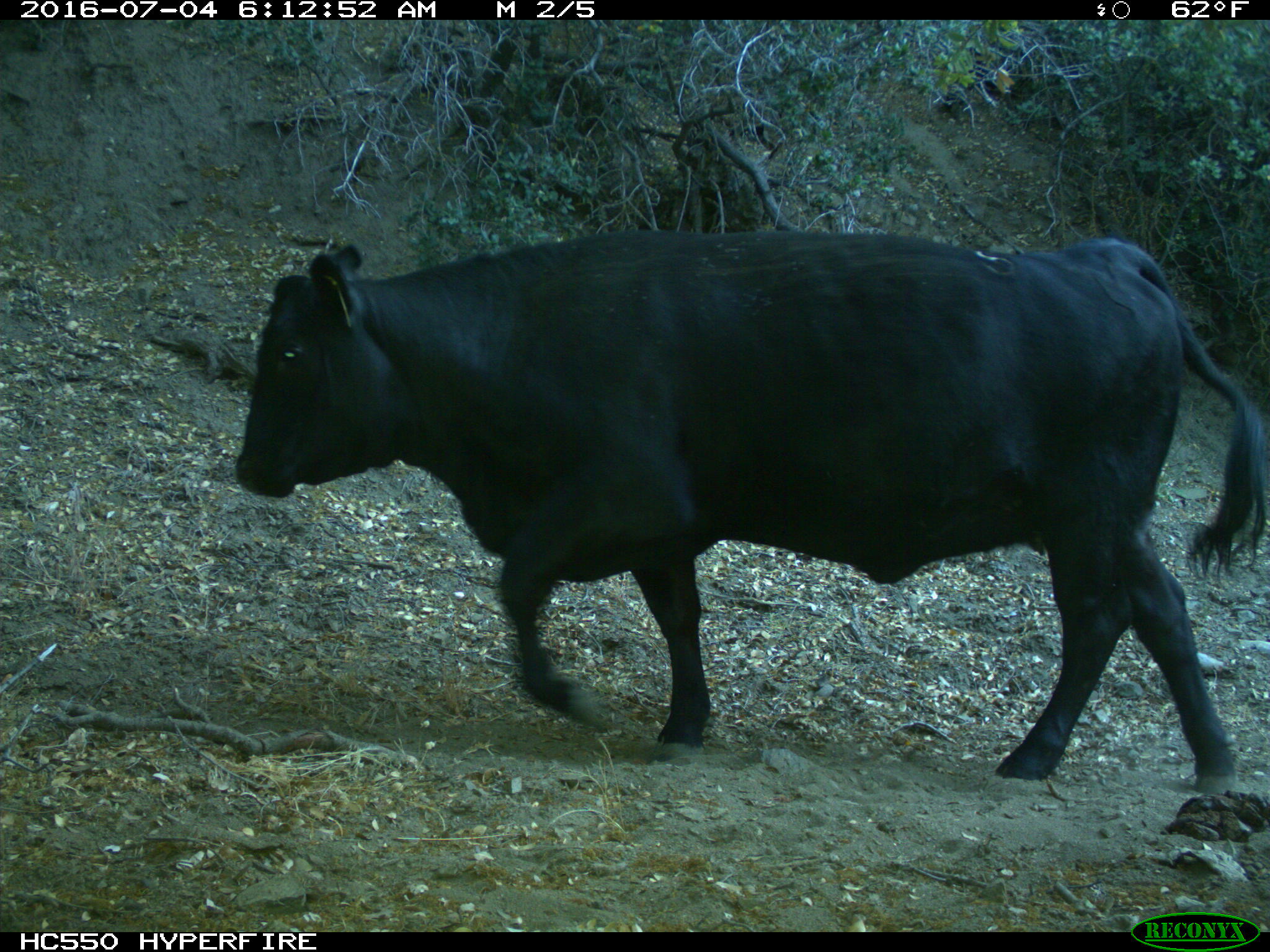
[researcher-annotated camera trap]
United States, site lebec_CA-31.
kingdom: Animalia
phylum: Chordata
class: Mammalia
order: Artiodactyla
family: Bovidae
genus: Bos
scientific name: Bos taurus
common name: domestic cow